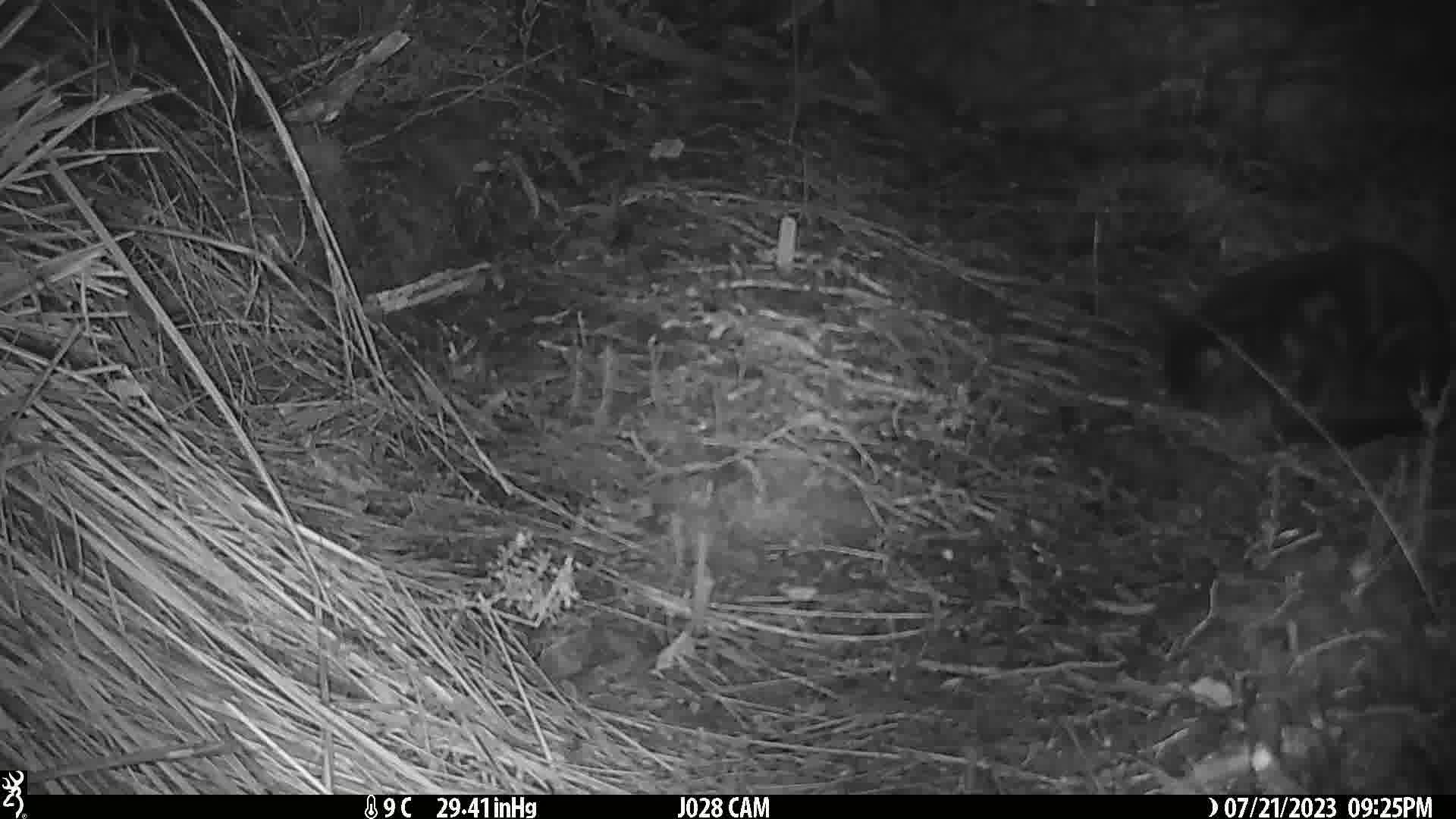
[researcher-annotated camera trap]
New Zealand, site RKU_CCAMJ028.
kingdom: Animalia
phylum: Chordata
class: Mammalia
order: Carnivora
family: Felidae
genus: Felis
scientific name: Felis catus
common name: domestic cat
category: cat